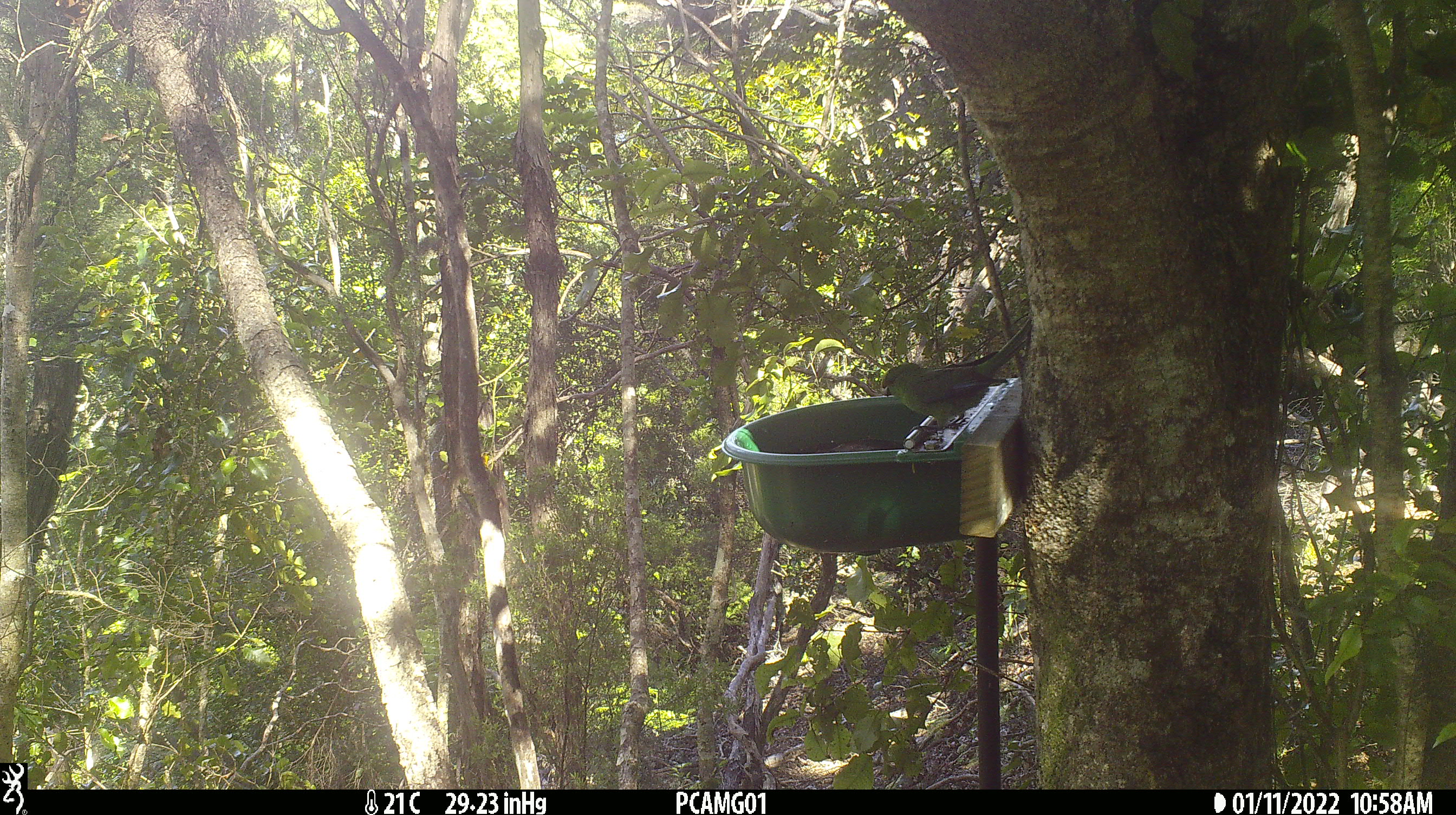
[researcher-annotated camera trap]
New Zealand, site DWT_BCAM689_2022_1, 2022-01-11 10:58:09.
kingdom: Animalia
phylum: Chordata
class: Aves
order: Psittaciformes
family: Psittaculidae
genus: Cyanoramphus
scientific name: Cyanoramphus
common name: parakeet